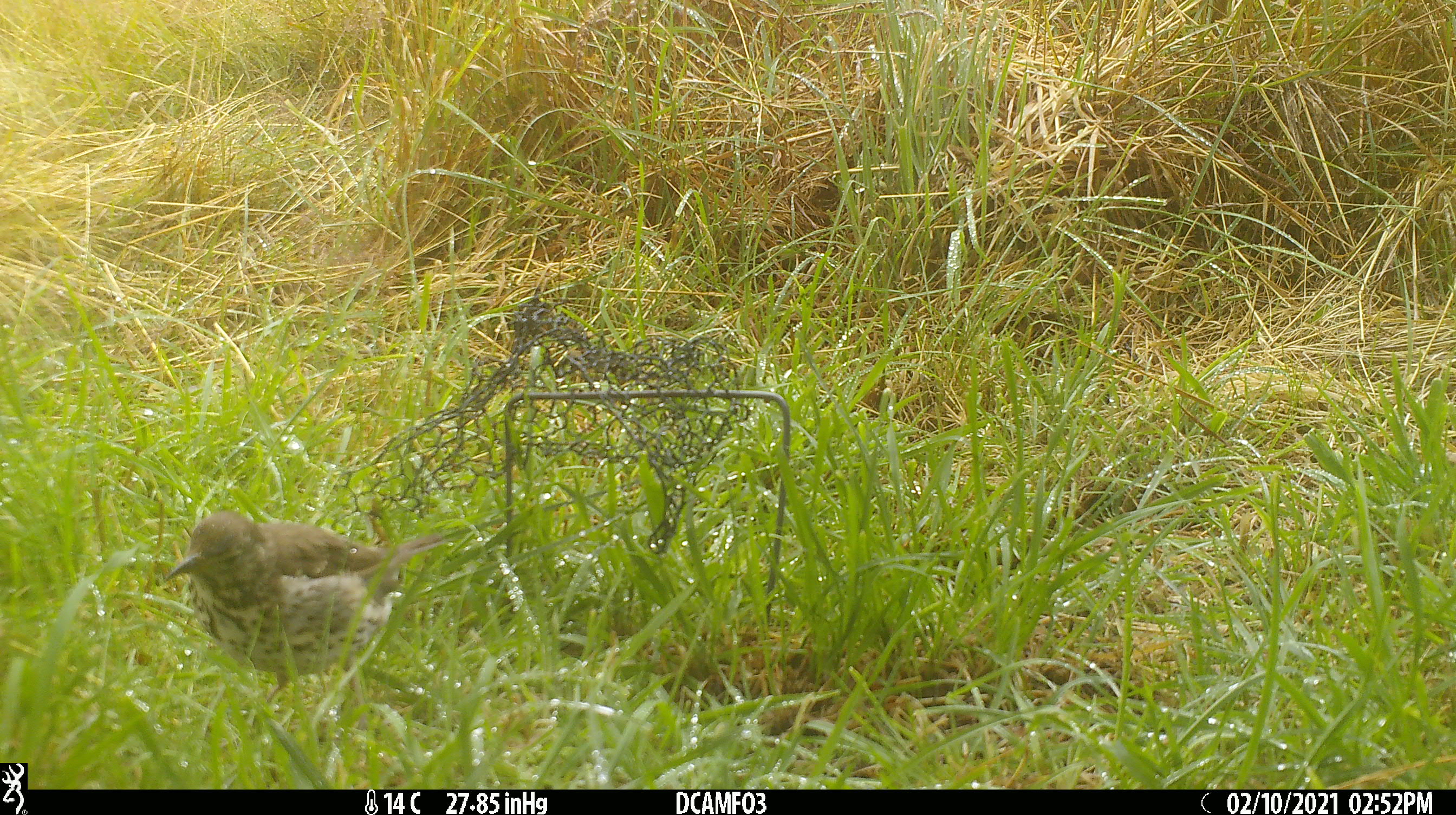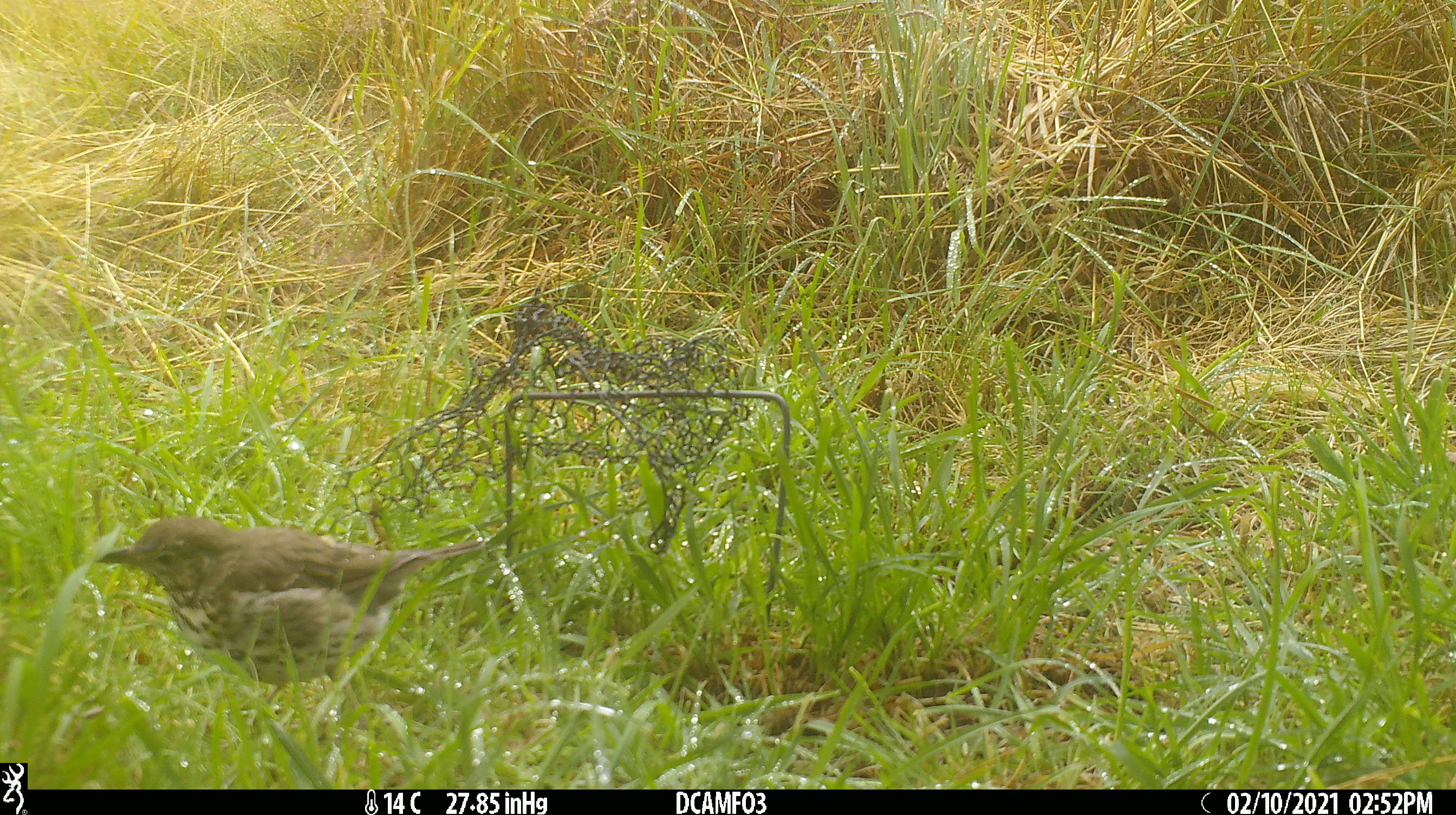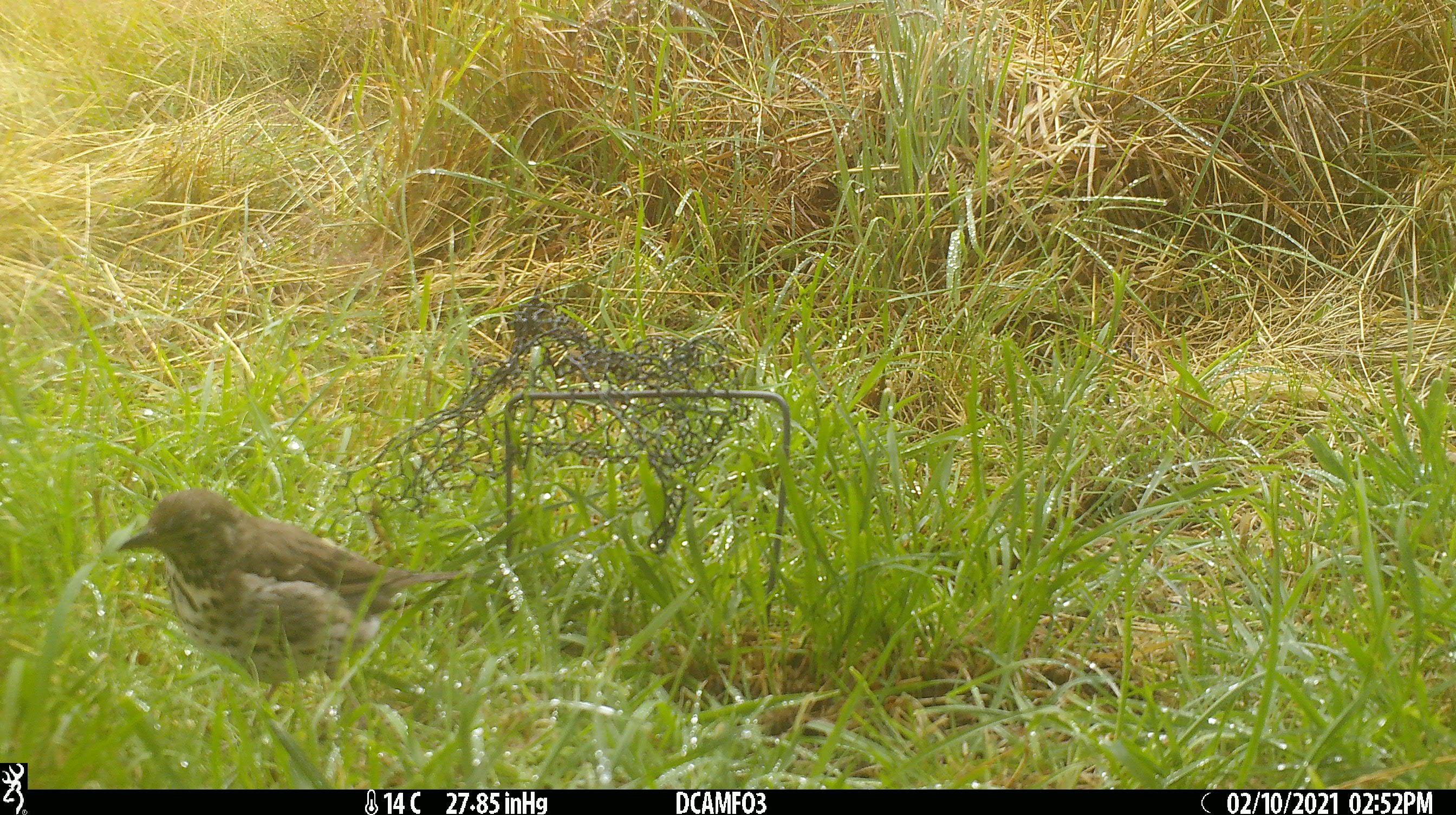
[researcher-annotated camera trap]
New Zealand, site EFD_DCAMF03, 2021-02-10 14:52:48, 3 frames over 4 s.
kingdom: Animalia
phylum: Chordata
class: Aves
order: Passeriformes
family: Turdidae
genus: Turdus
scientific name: Turdus philomelos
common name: song thrush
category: thrush